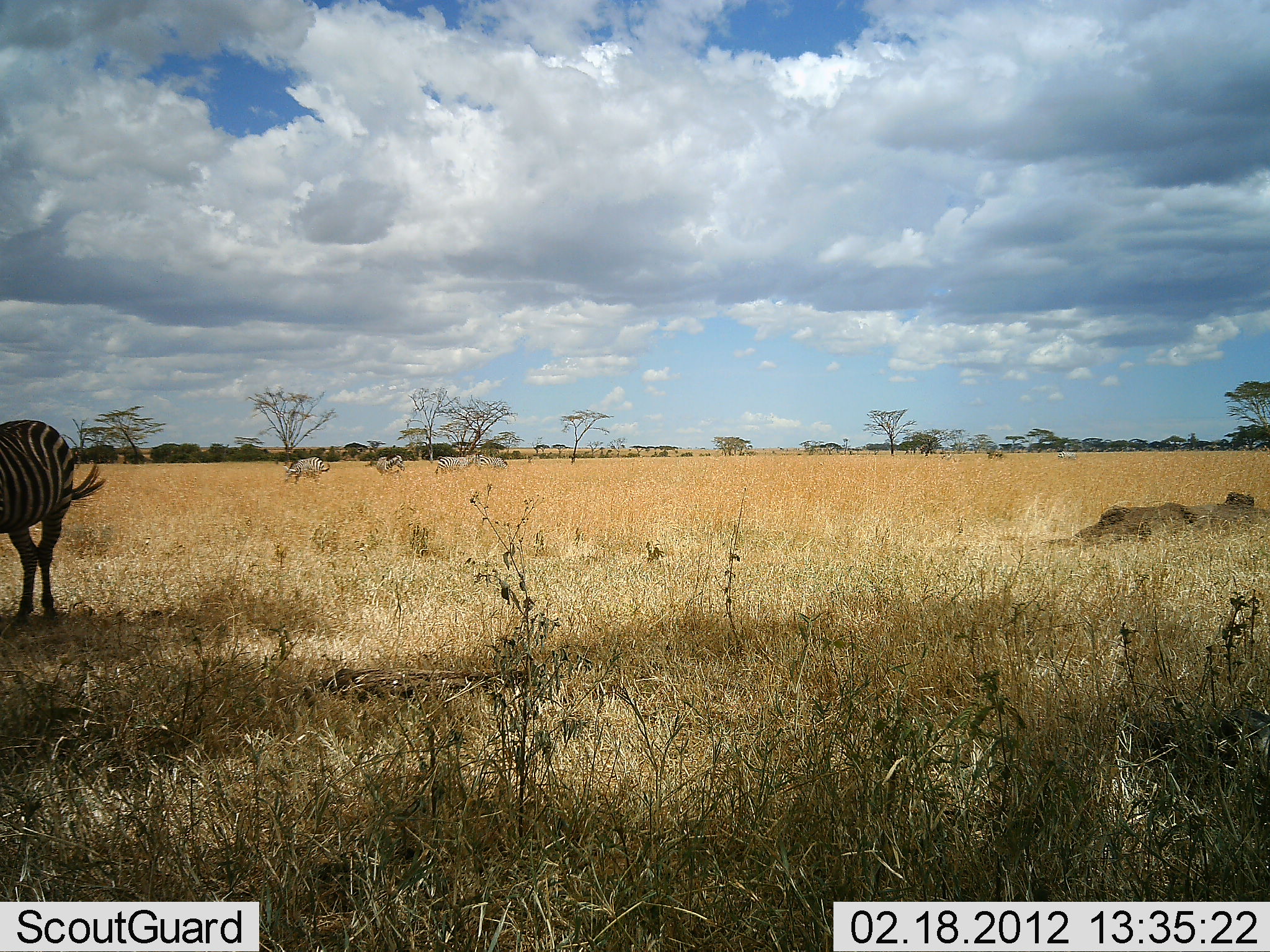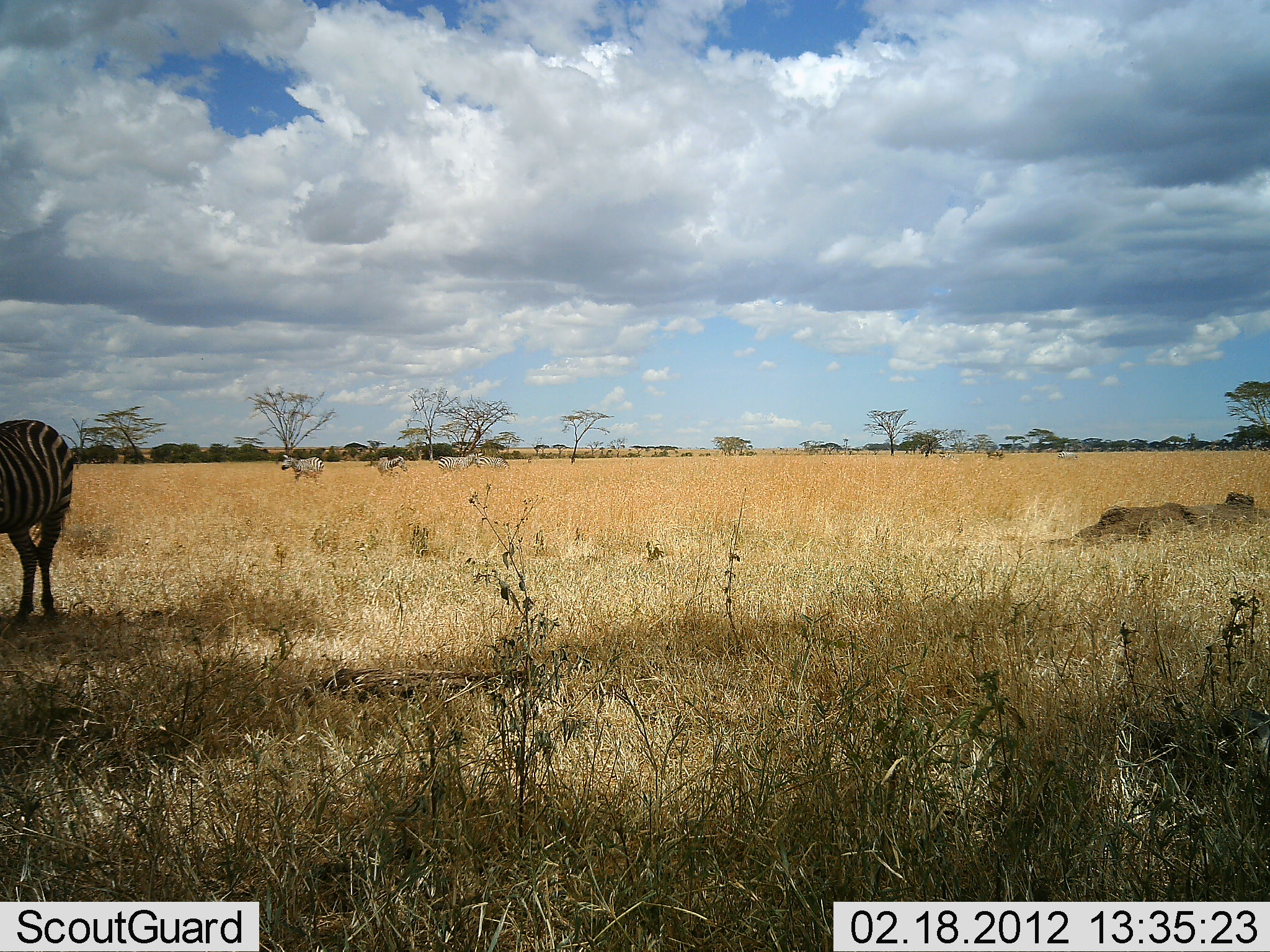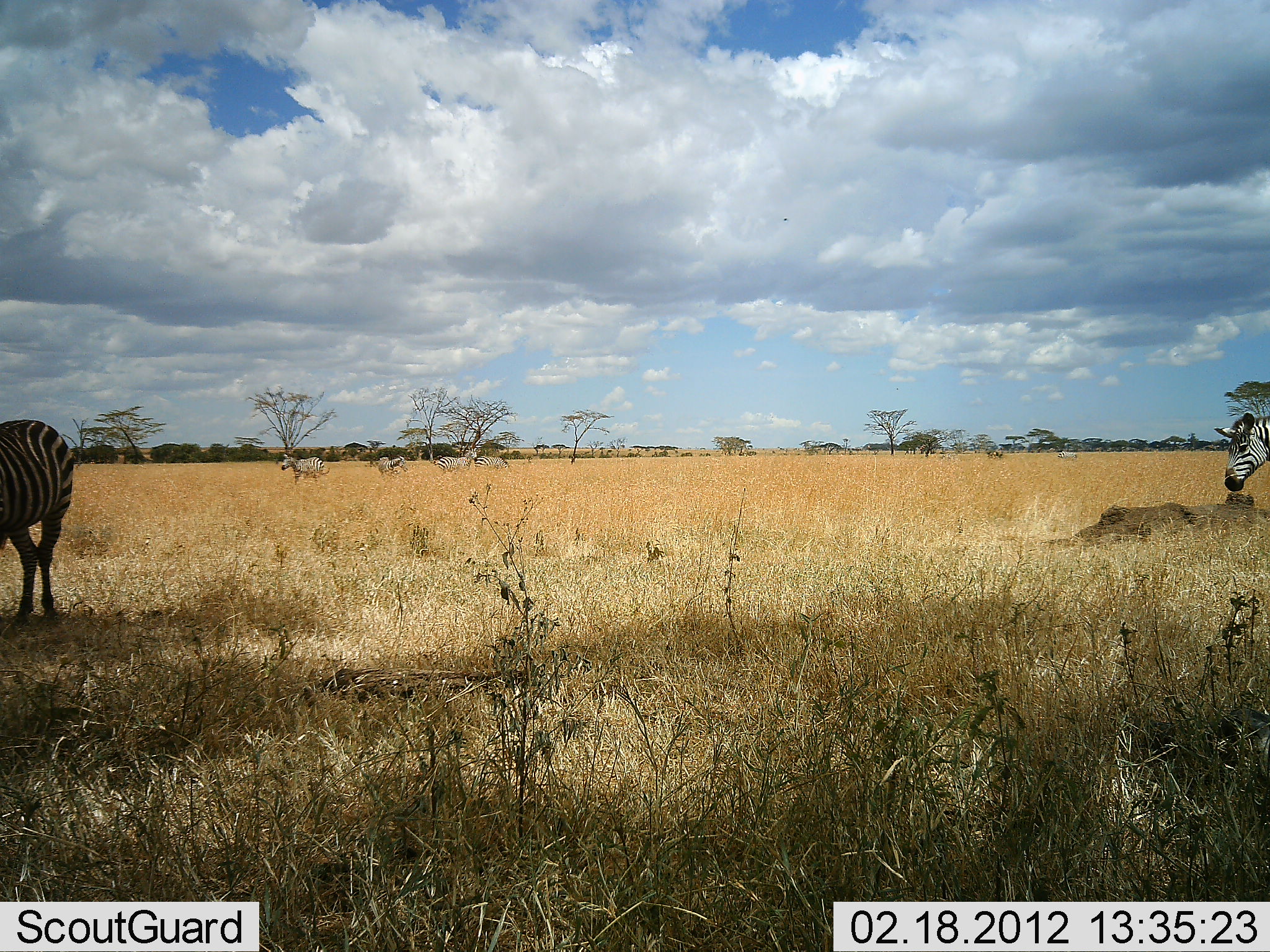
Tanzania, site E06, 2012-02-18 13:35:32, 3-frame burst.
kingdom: Animalia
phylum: Chordata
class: Mammalia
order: Perissodactyla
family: Equidae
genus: Equus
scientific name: Equus quagga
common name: plains zebra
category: zebra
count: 6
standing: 82%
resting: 0%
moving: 55%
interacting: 0%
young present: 0%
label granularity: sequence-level